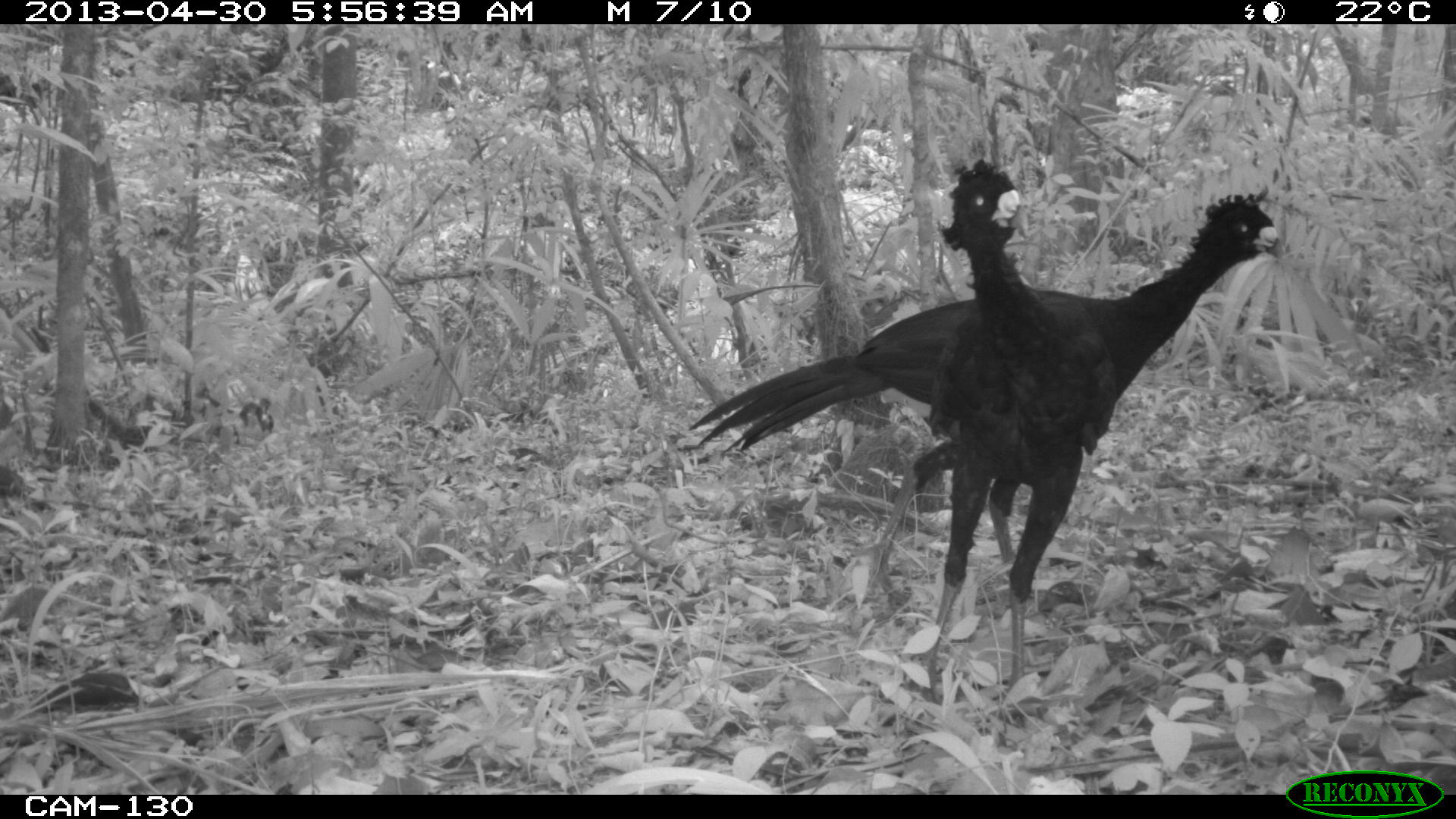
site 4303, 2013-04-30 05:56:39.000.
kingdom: Animalia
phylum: Chordata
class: Aves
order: Galliformes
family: Cracidae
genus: Crax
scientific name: Crax rubra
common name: great curassow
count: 2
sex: male